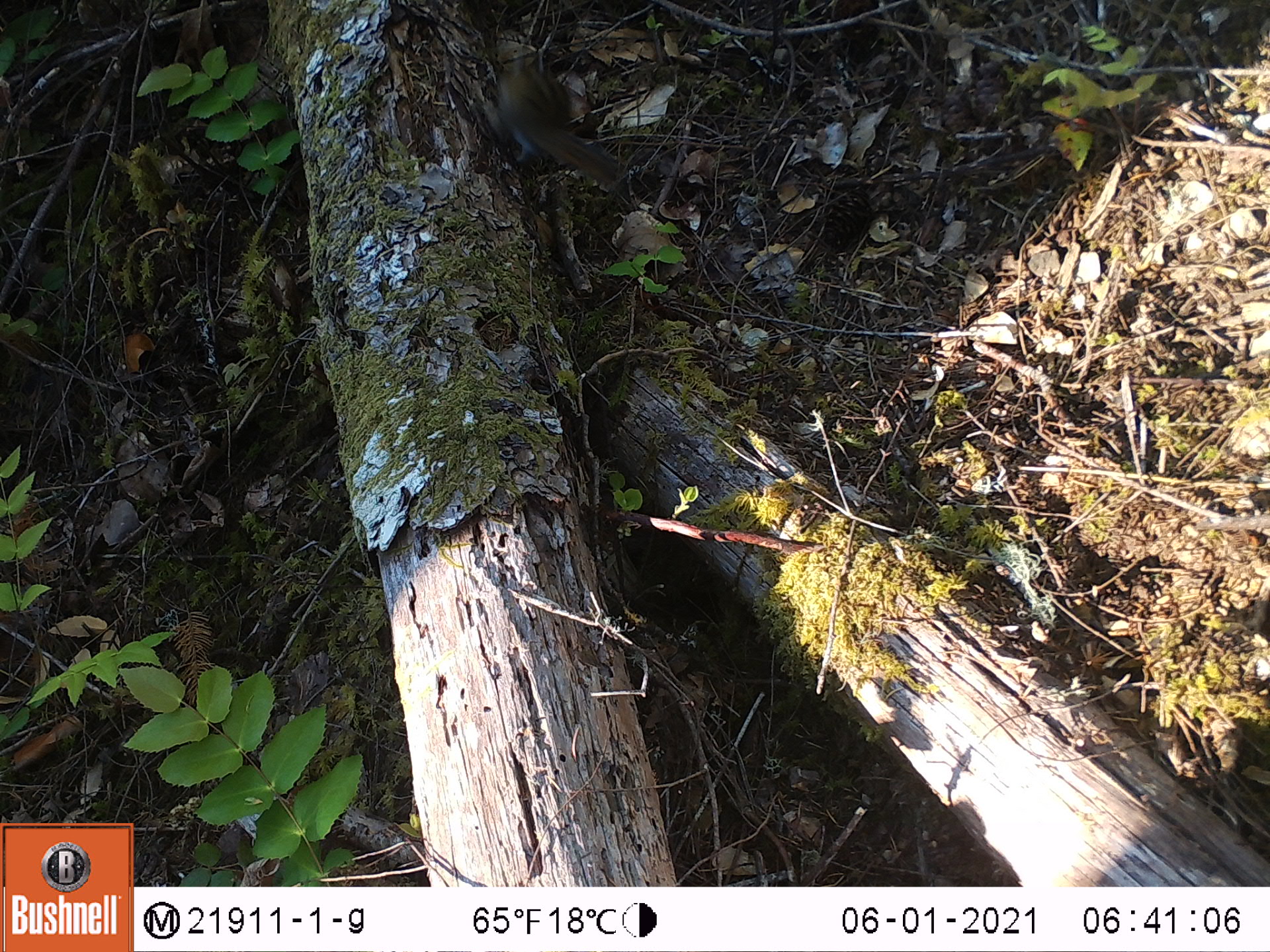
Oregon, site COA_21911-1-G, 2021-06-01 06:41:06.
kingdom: Animalia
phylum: Chordata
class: Mammalia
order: Rodentia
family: Sciuridae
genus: Neotamias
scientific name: Neotamias townsendii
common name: townsend's chipmunk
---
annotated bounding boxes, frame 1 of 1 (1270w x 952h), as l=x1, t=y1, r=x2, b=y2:
townsend's chipmunk: l=487, t=38, r=627, b=192